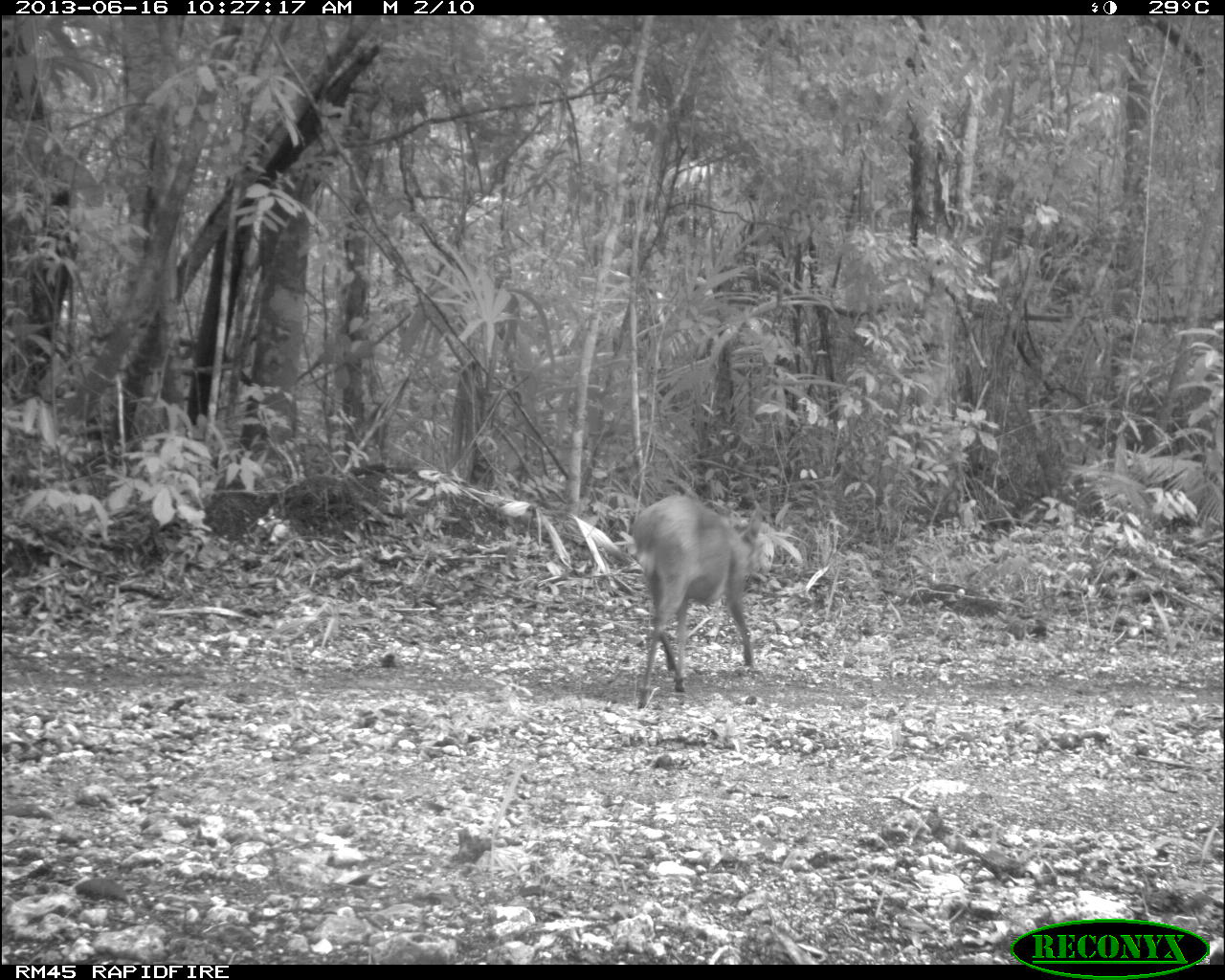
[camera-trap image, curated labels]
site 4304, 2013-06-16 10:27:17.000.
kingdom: Animalia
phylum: Chordata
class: Mammalia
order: Artiodactyla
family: Cervidae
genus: Mazama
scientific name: Mazama temama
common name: central american red brocket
Mazama temama (central american red brocket), count 1.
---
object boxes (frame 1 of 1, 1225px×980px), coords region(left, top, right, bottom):
mazama temama: region(628, 494, 774, 708)